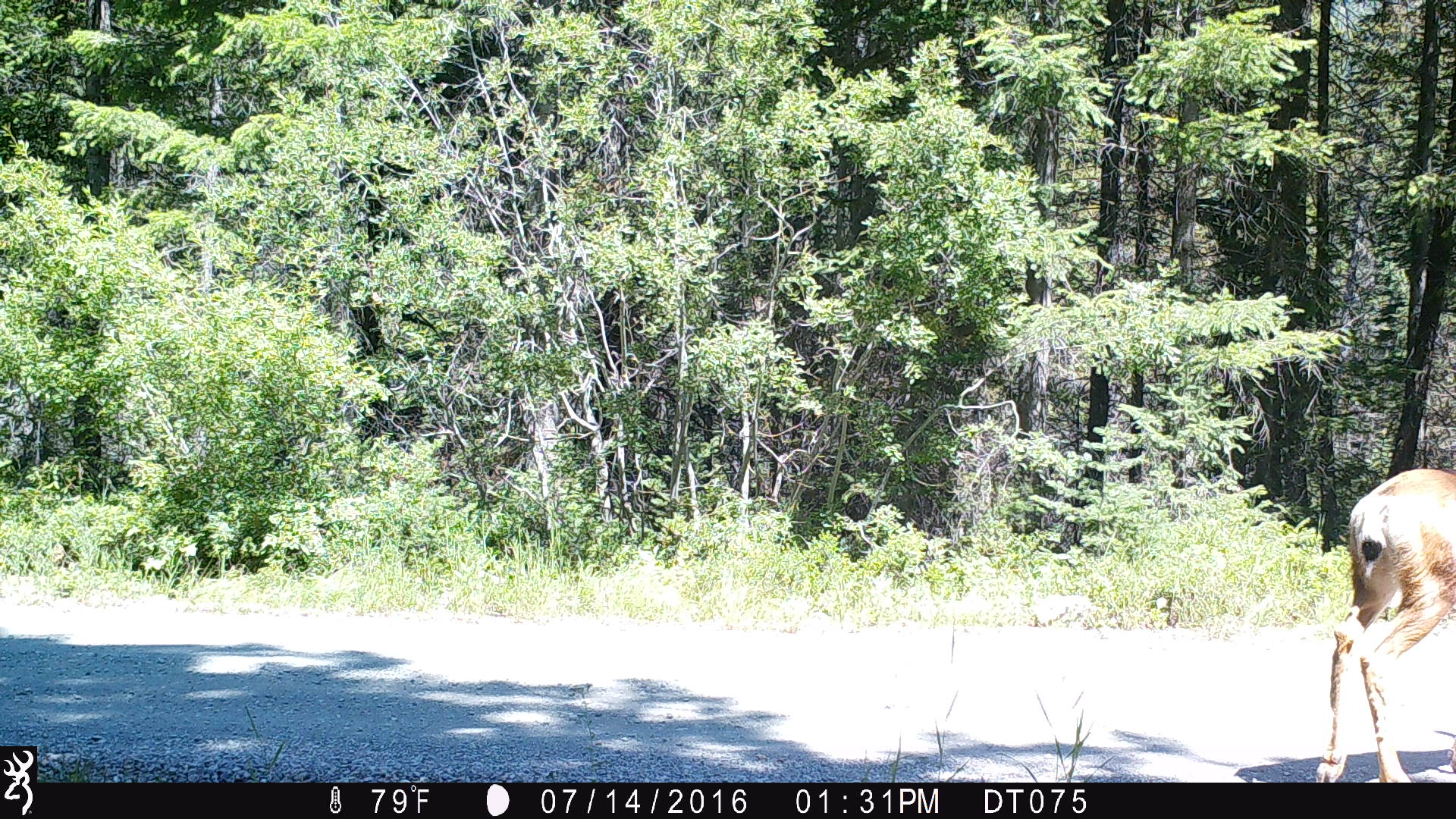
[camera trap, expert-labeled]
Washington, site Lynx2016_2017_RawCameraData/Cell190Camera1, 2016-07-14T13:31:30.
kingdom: Animalia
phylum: Chordata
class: Mammalia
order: Artiodactyla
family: Cervidae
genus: Odocoileus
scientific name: Odocoileus hemionus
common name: mule deer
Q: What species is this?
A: Odocoileus hemionus (mule deer).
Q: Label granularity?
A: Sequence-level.